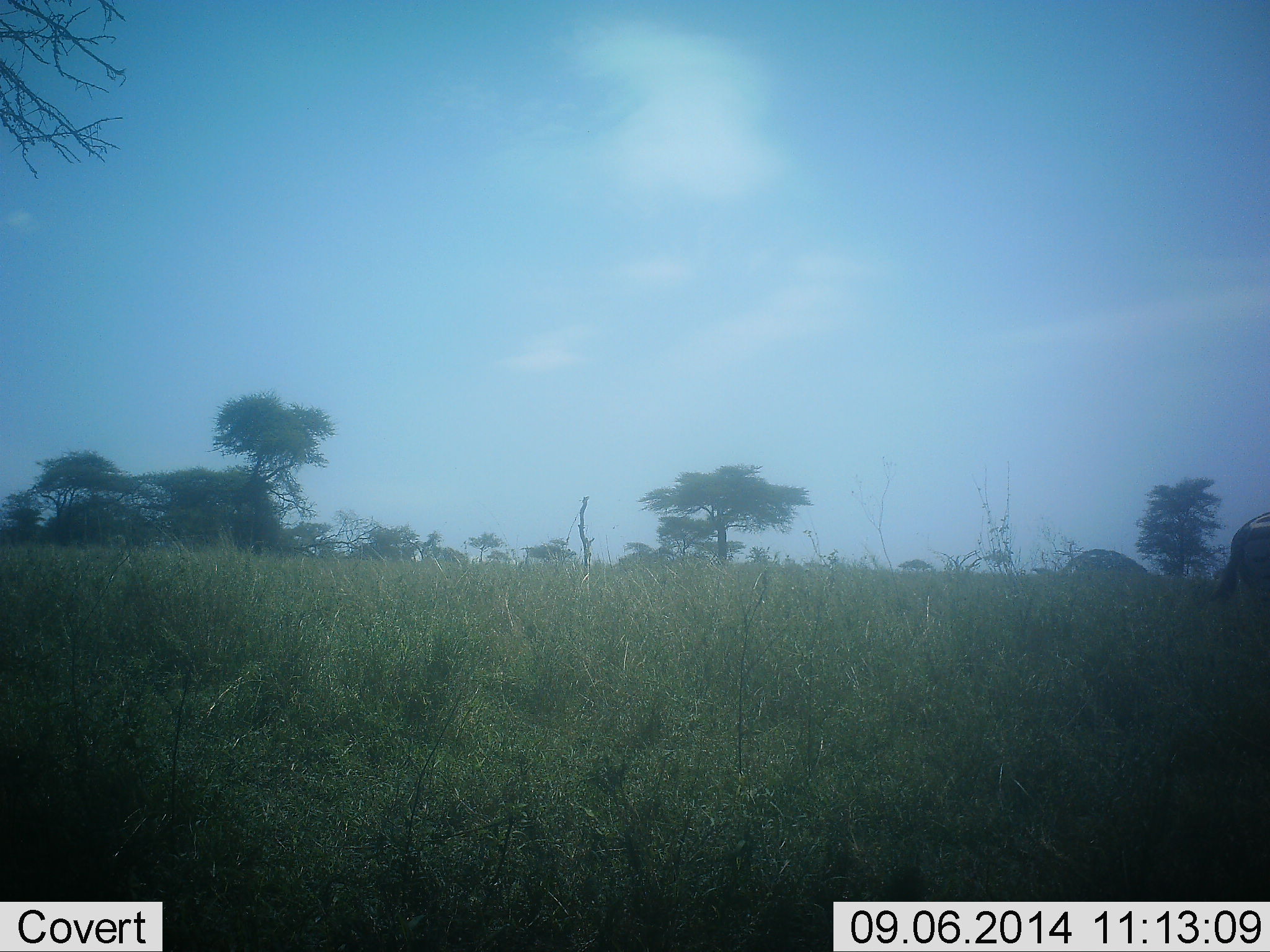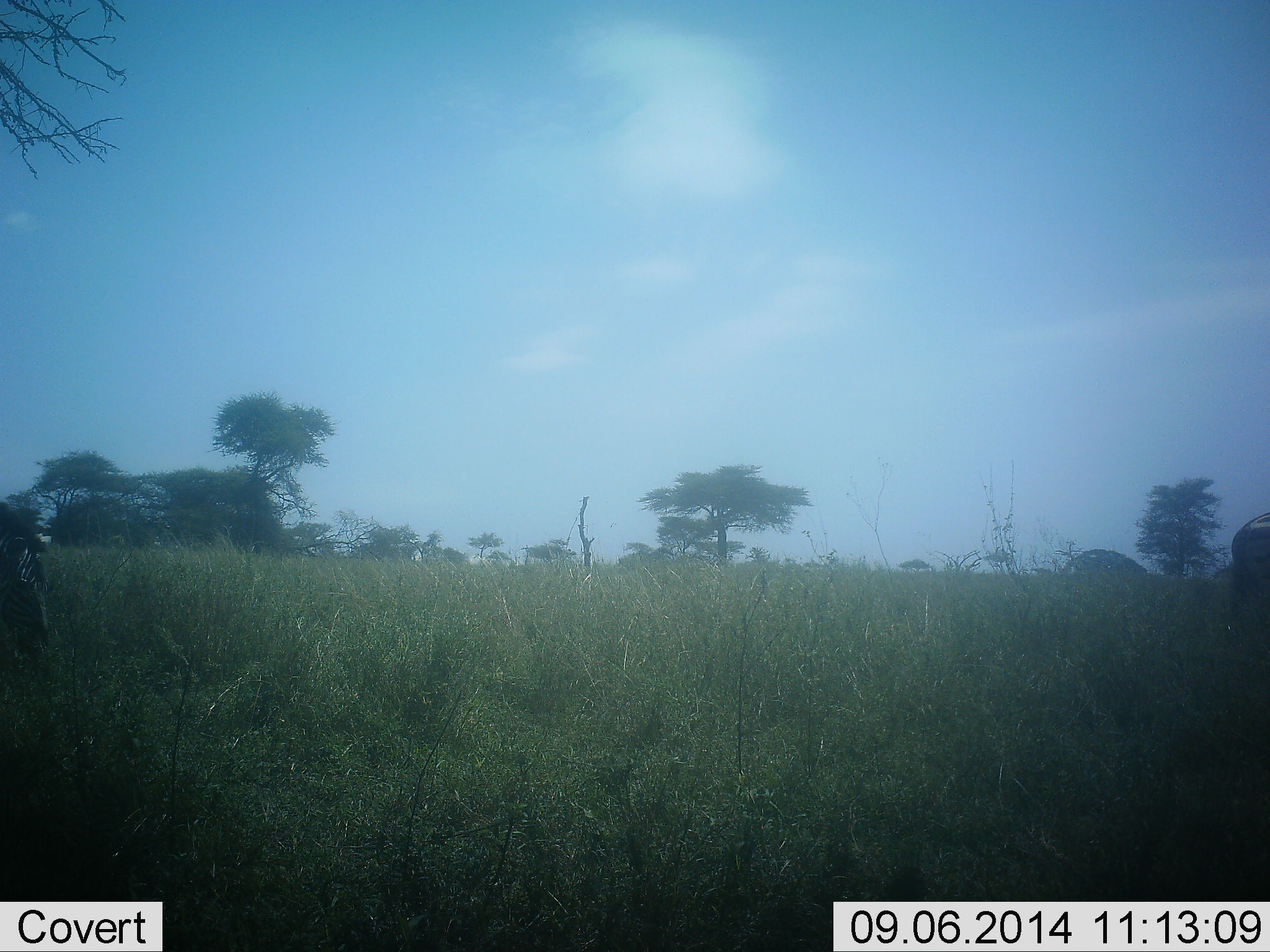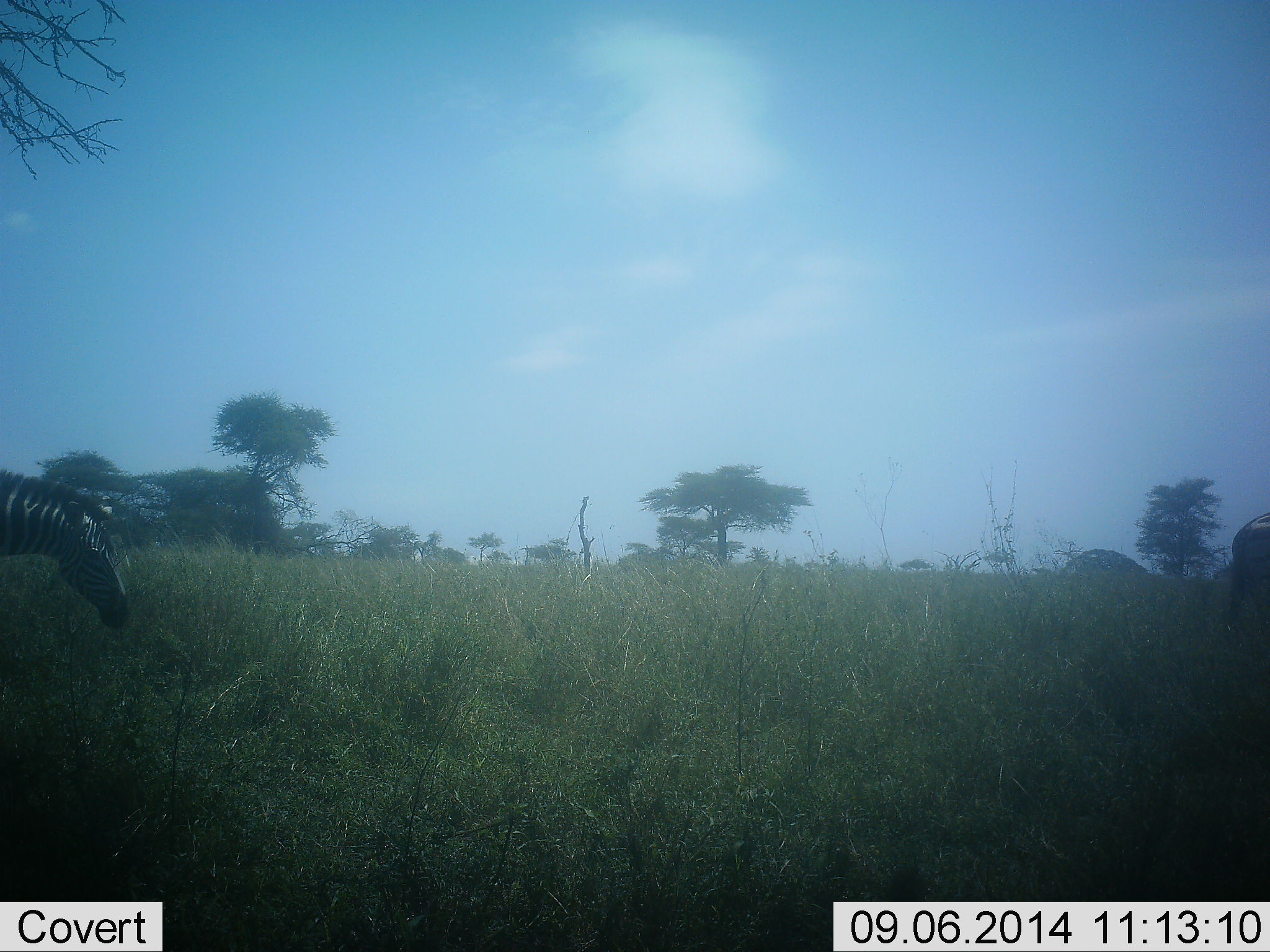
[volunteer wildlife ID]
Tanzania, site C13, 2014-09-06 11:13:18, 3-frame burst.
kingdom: Animalia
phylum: Chordata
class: Mammalia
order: Perissodactyla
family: Equidae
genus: Equus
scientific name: Equus quagga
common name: plains zebra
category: zebra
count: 2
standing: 50%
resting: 0%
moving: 80%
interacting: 0%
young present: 0%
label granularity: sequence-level